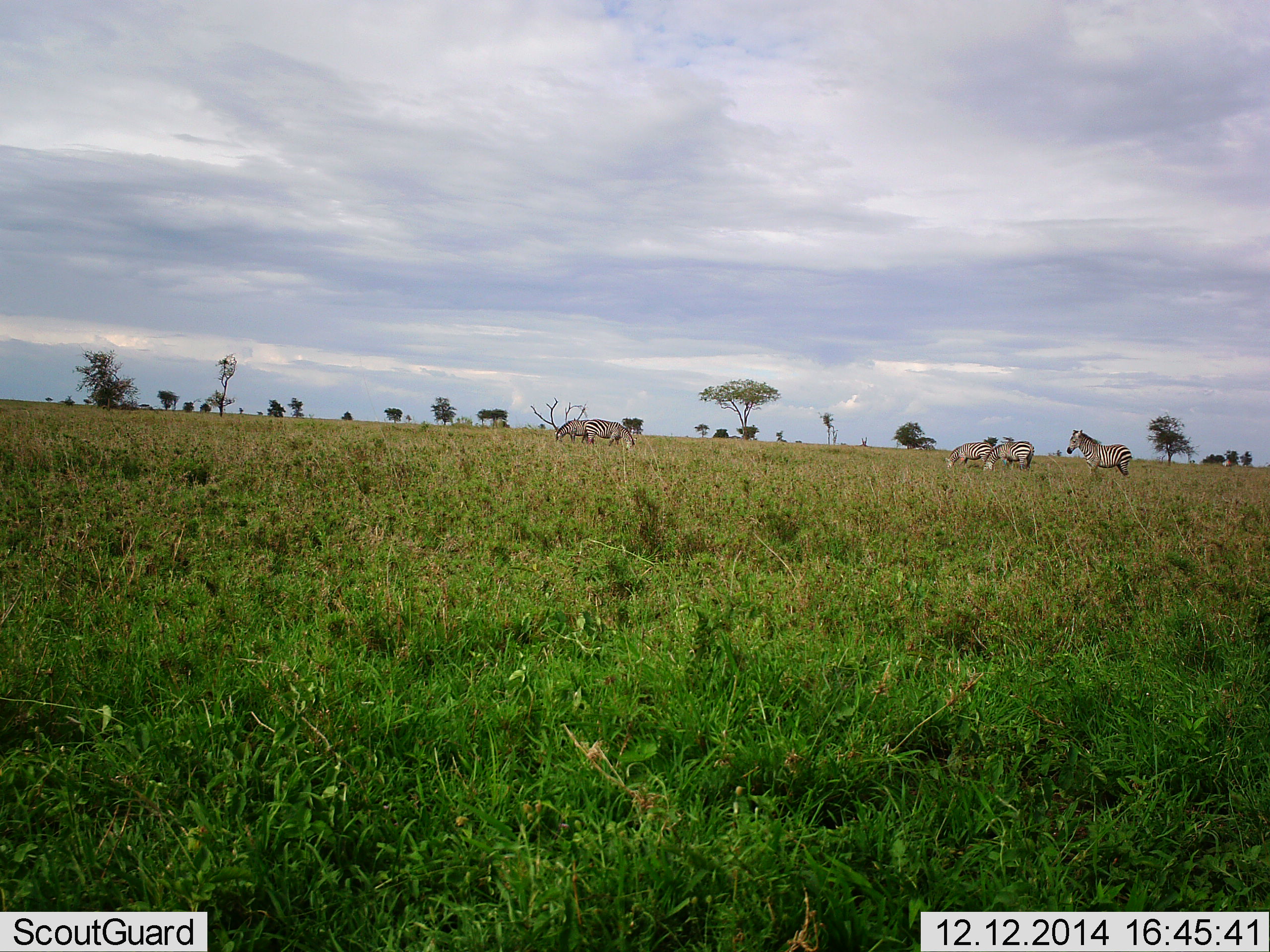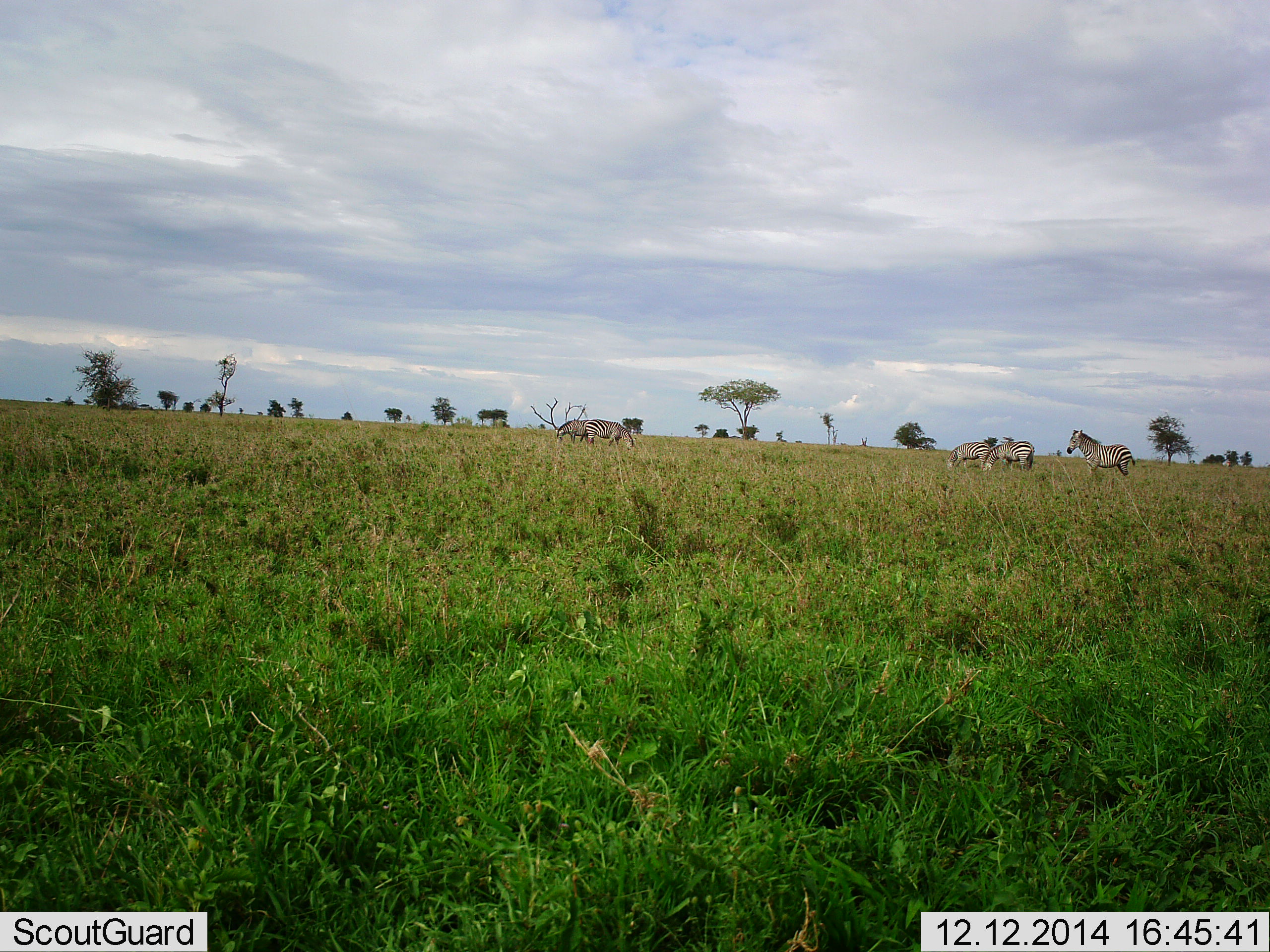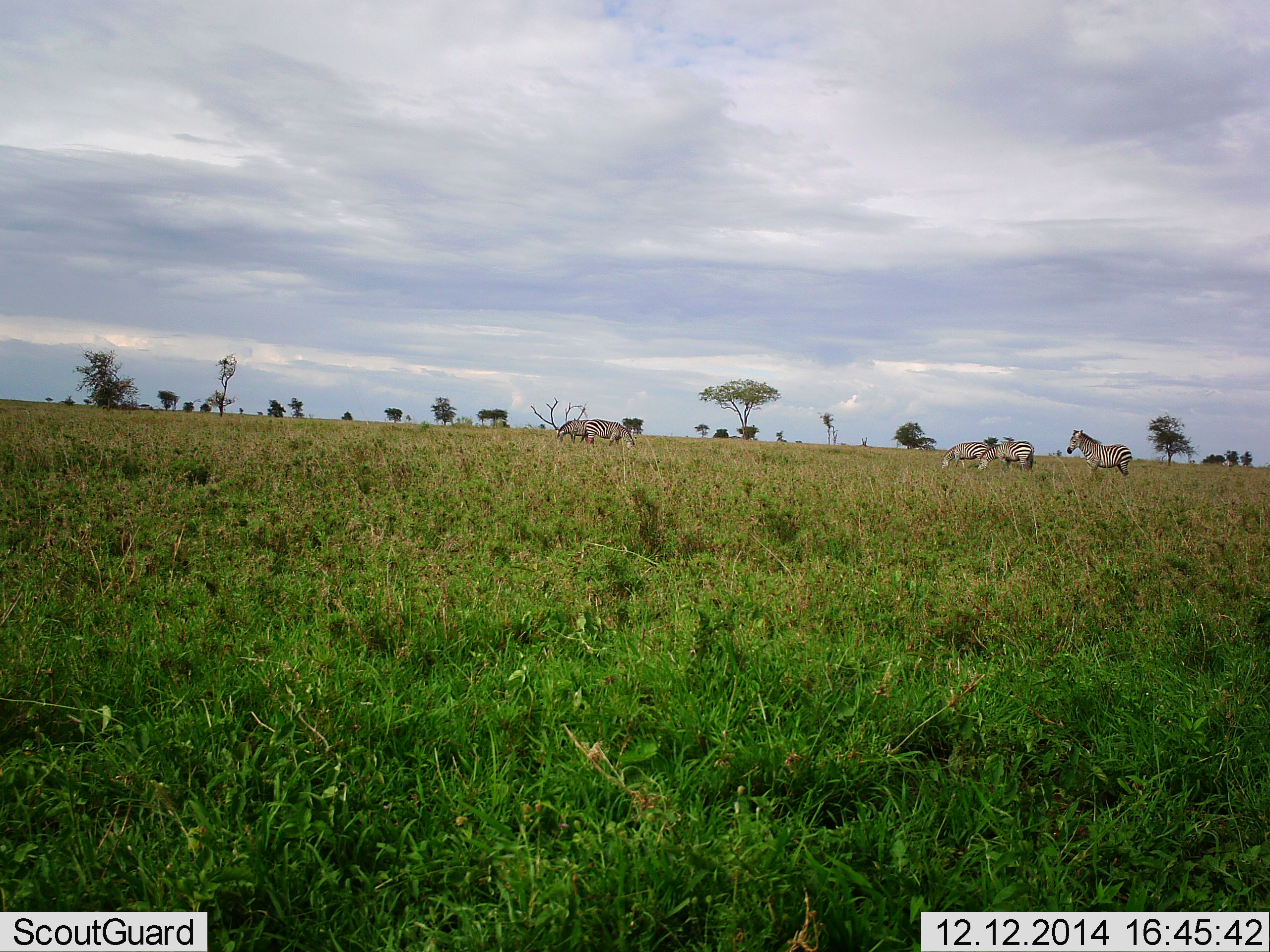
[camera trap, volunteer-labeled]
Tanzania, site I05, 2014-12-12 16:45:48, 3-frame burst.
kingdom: Animalia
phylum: Chordata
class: Mammalia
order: Perissodactyla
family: Equidae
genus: Equus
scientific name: Equus quagga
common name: plains zebra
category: zebra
Zebra (plains zebra) (Equus quagga), count 5. Behavior (volunteer vote fractions): standing 70%, resting 0%, moving 20%, interacting 0%. Young present (vote fraction): 0%. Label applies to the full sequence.